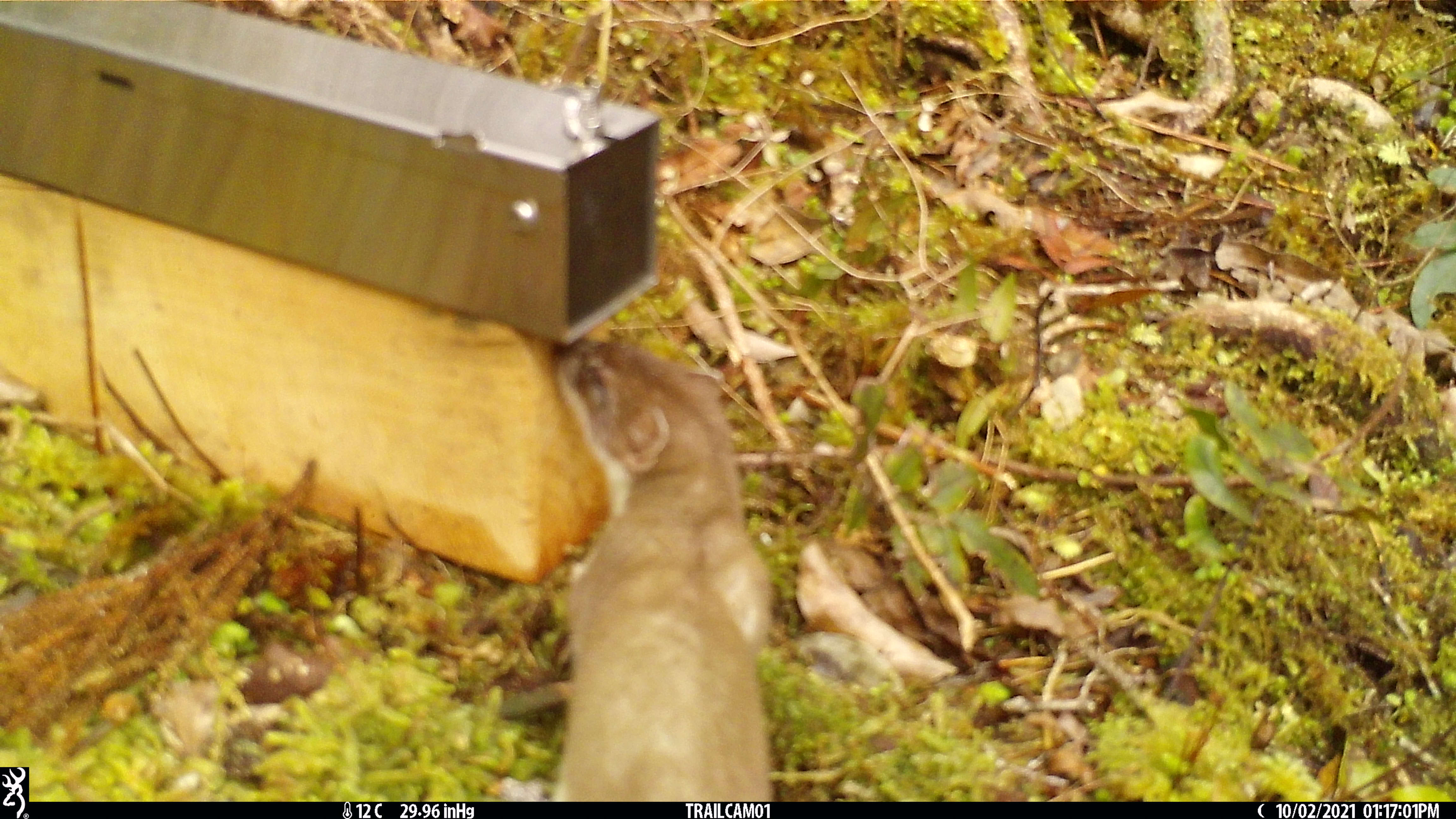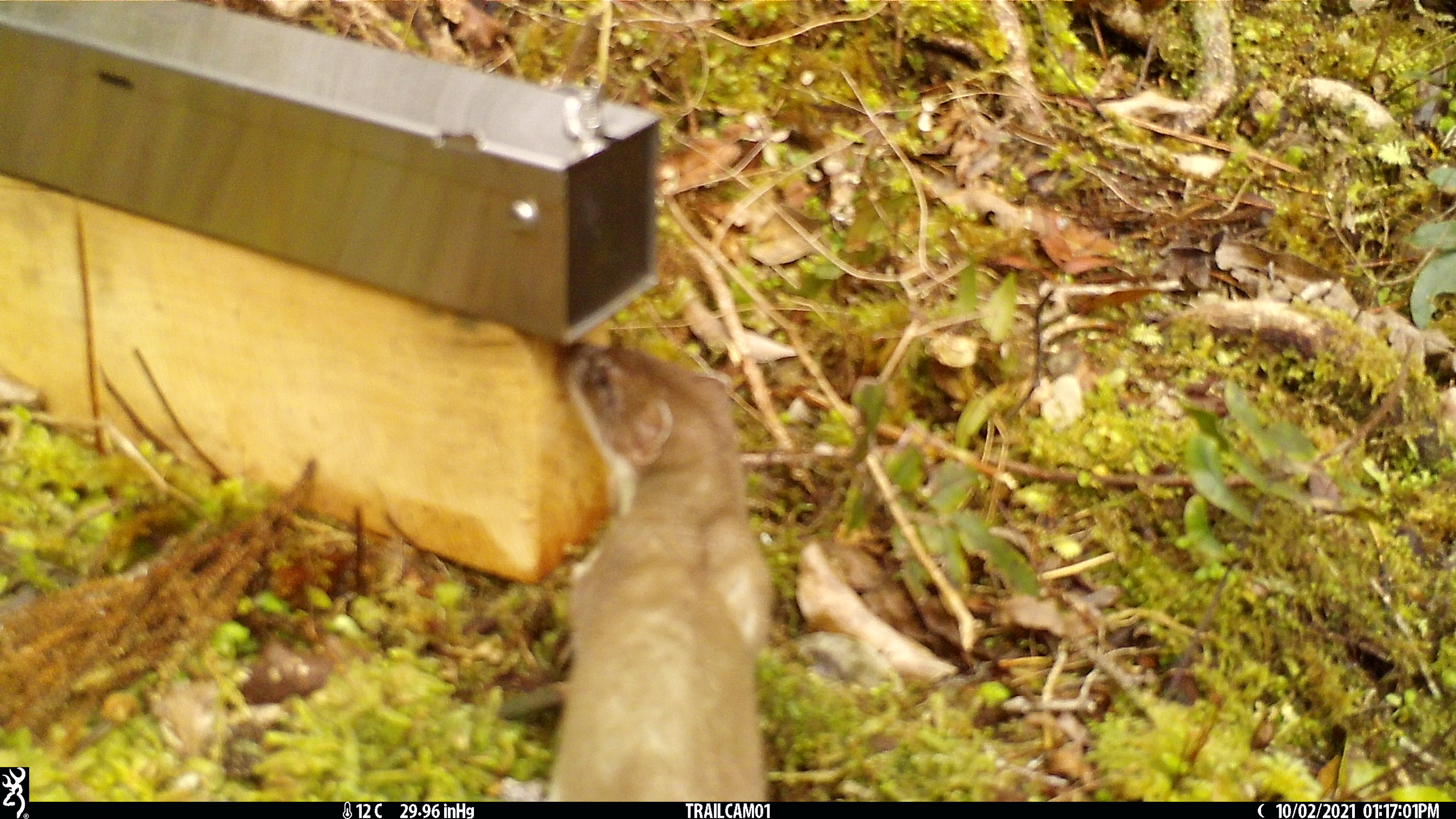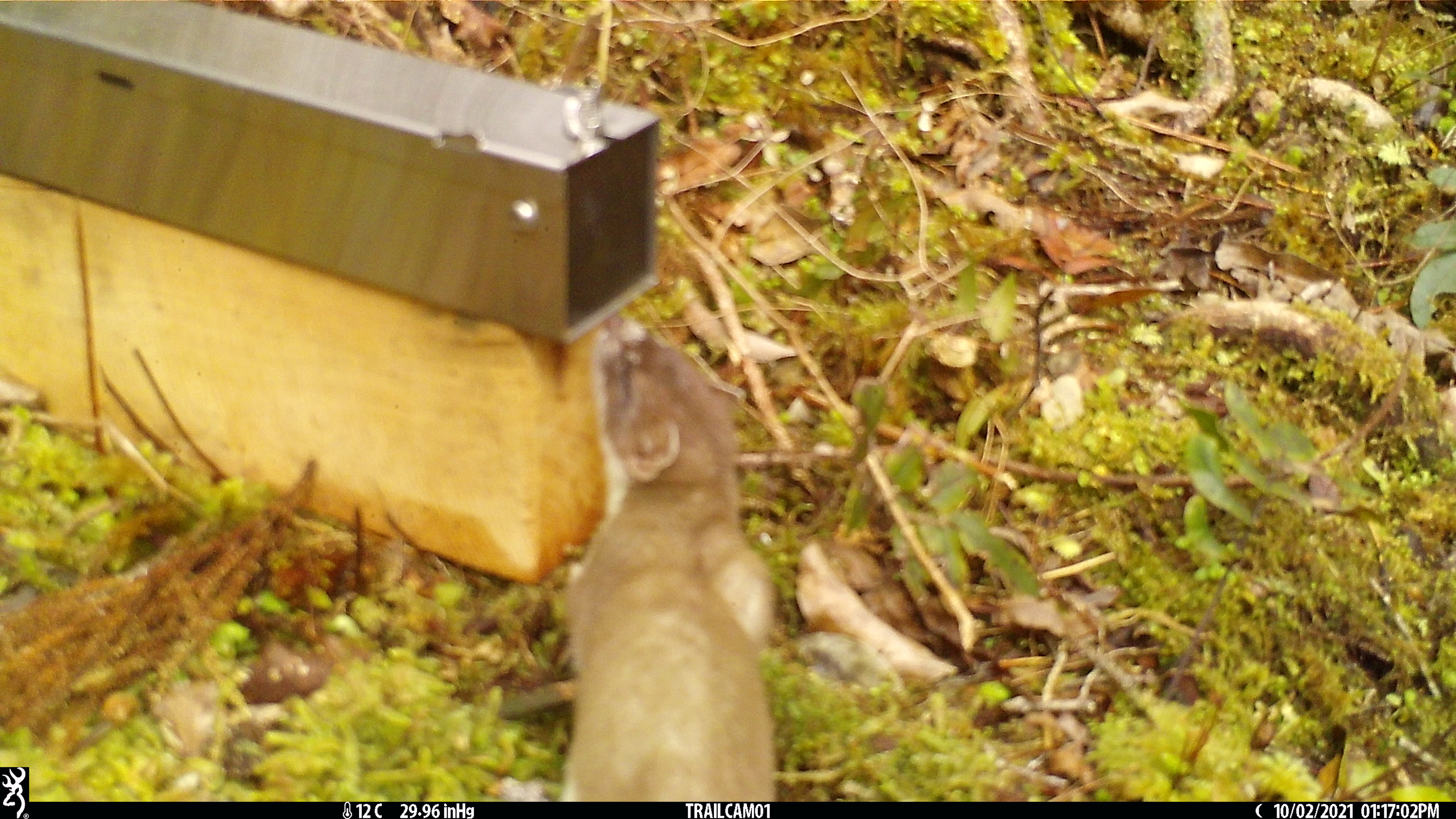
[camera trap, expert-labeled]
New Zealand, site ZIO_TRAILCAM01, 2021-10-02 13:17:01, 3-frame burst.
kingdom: Animalia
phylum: Chordata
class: Mammalia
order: Carnivora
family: Mustelidae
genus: Mustela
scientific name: Mustela erminea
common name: stoat